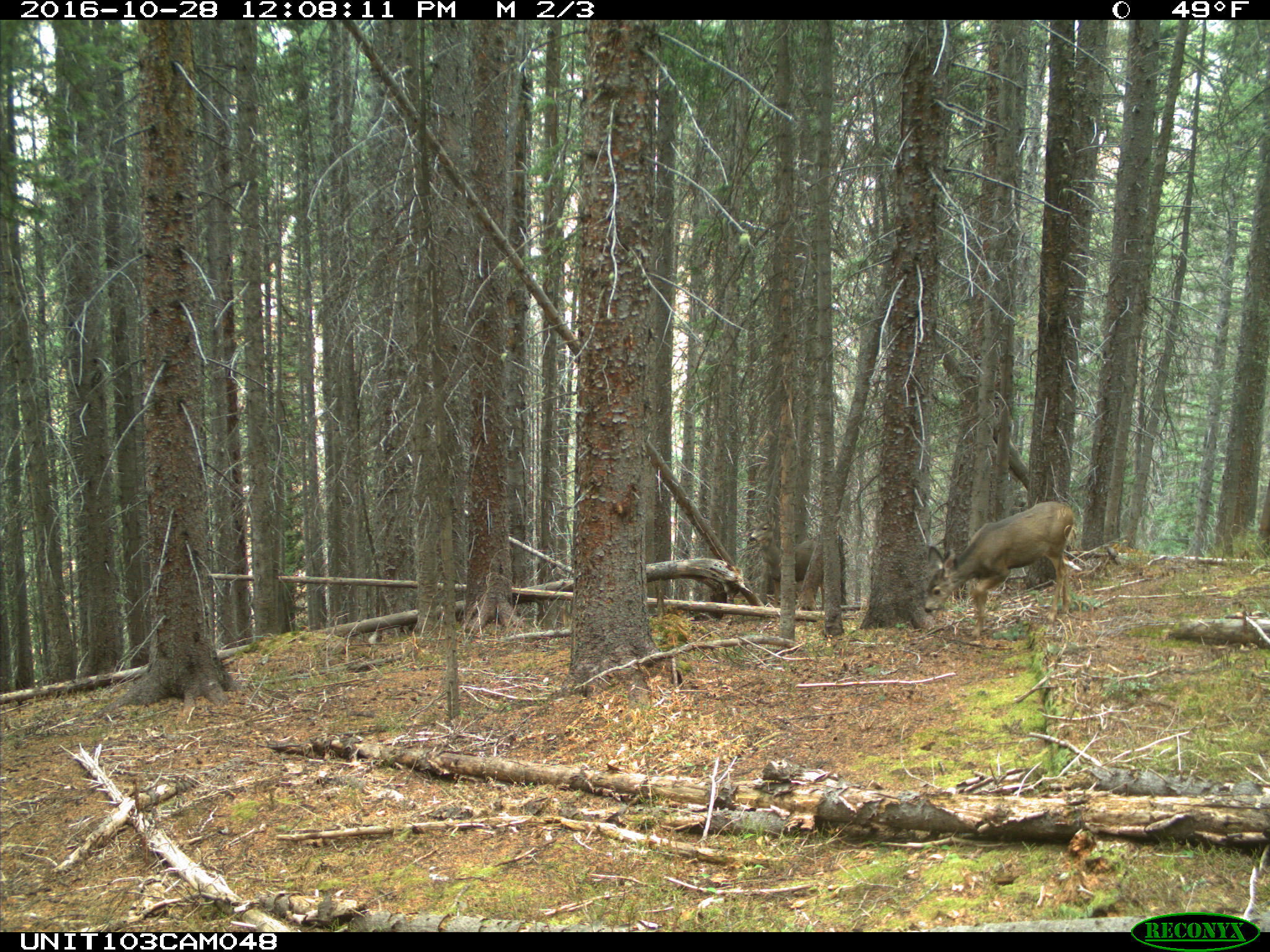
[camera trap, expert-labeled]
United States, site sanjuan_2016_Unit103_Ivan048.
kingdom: Animalia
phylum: Chordata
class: Mammalia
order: Artiodactyla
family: Cervidae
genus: Odocoileus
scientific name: Odocoileus hemionus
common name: mule deer